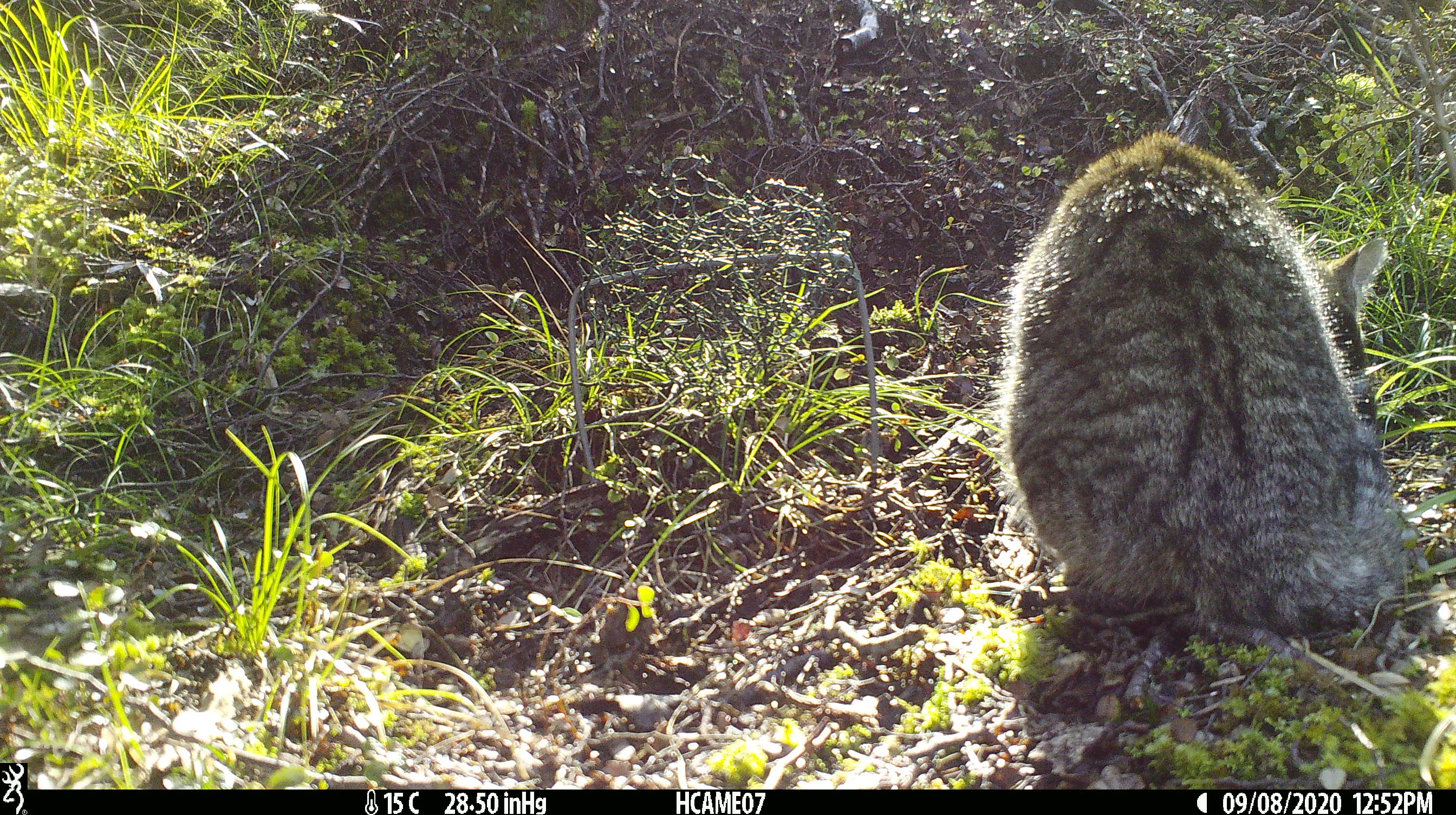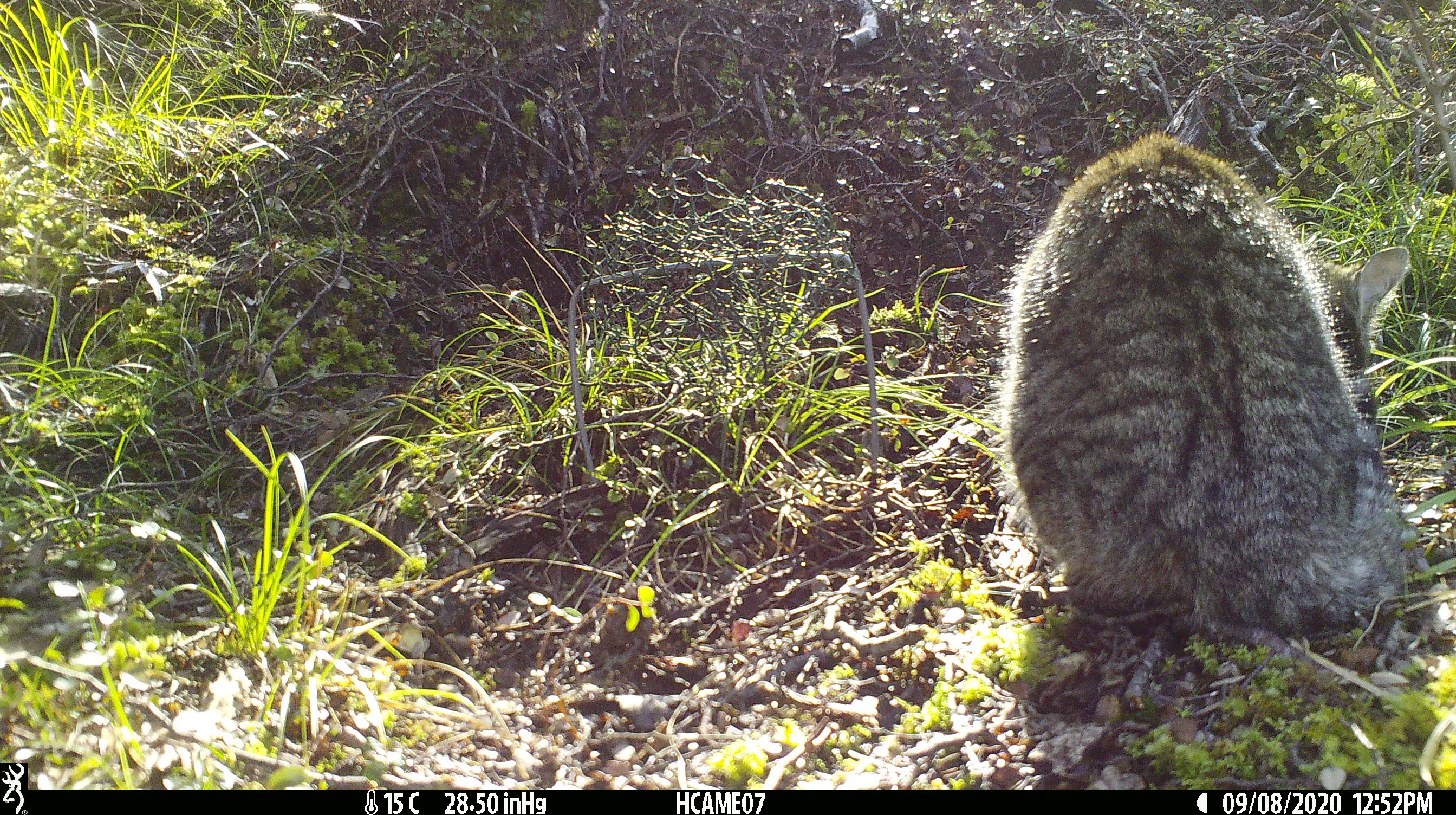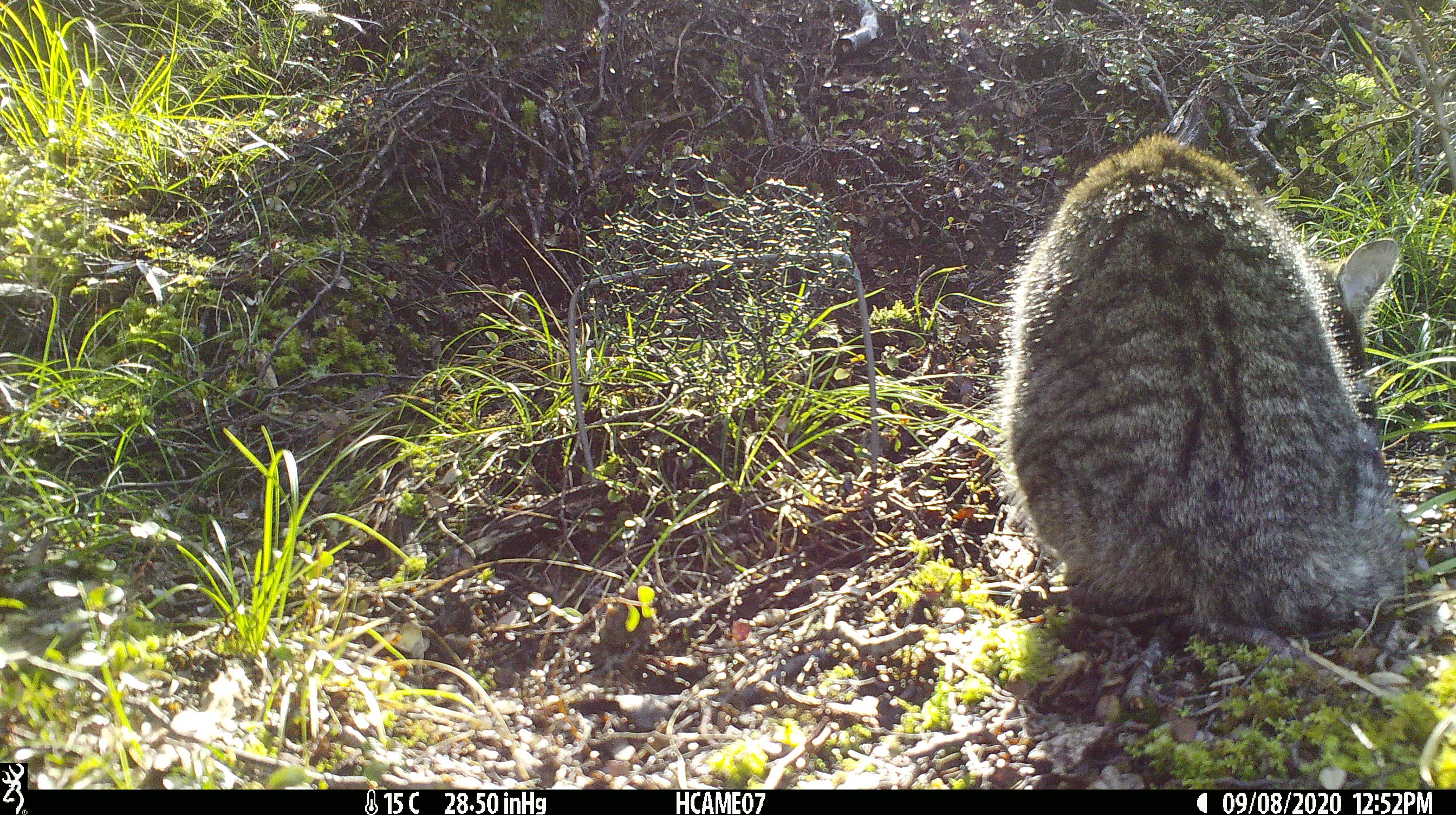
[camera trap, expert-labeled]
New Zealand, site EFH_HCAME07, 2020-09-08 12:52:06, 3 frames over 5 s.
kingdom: Animalia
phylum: Chordata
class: Mammalia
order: Carnivora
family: Felidae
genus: Felis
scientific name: Felis catus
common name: domestic cat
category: cat